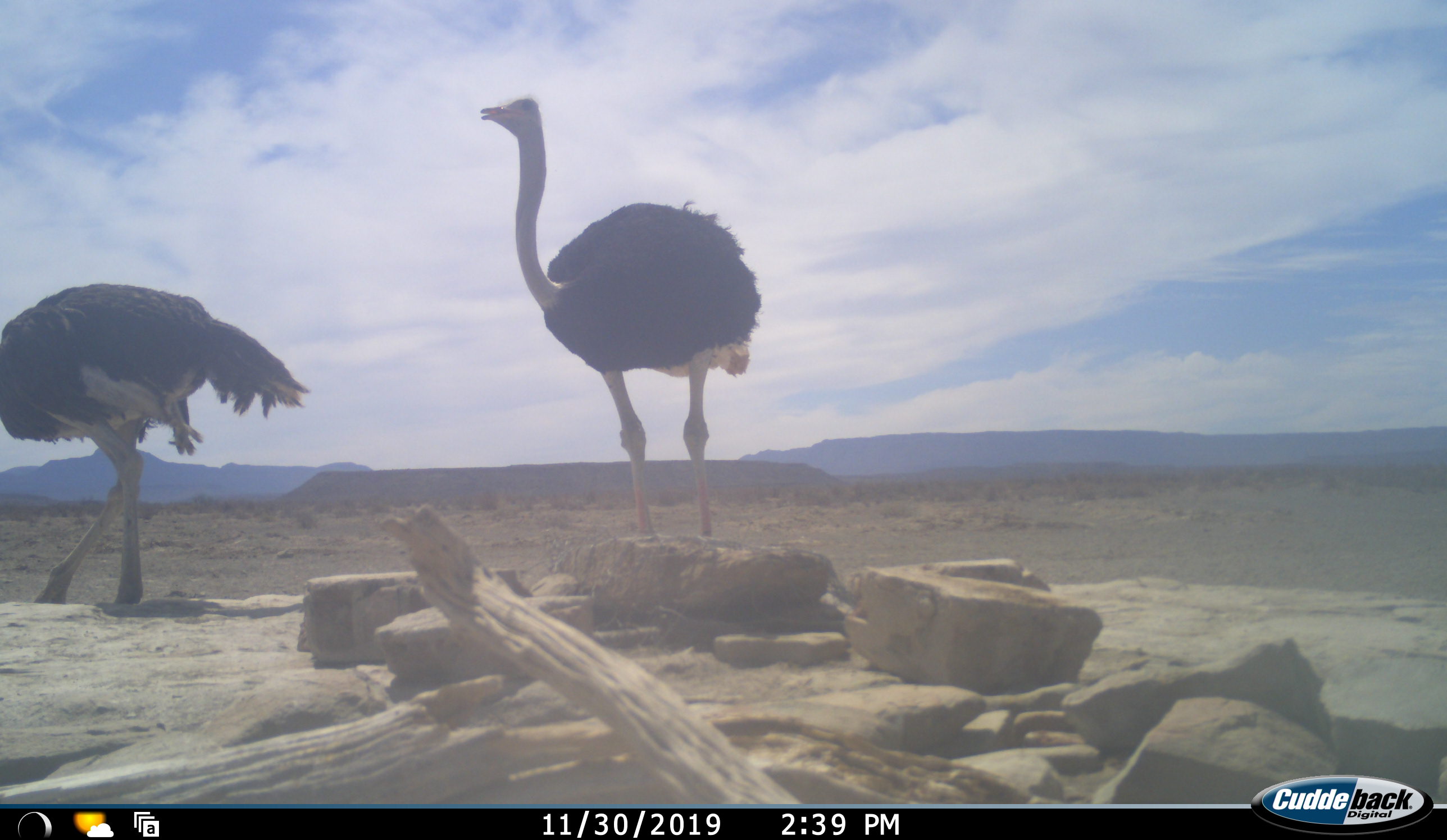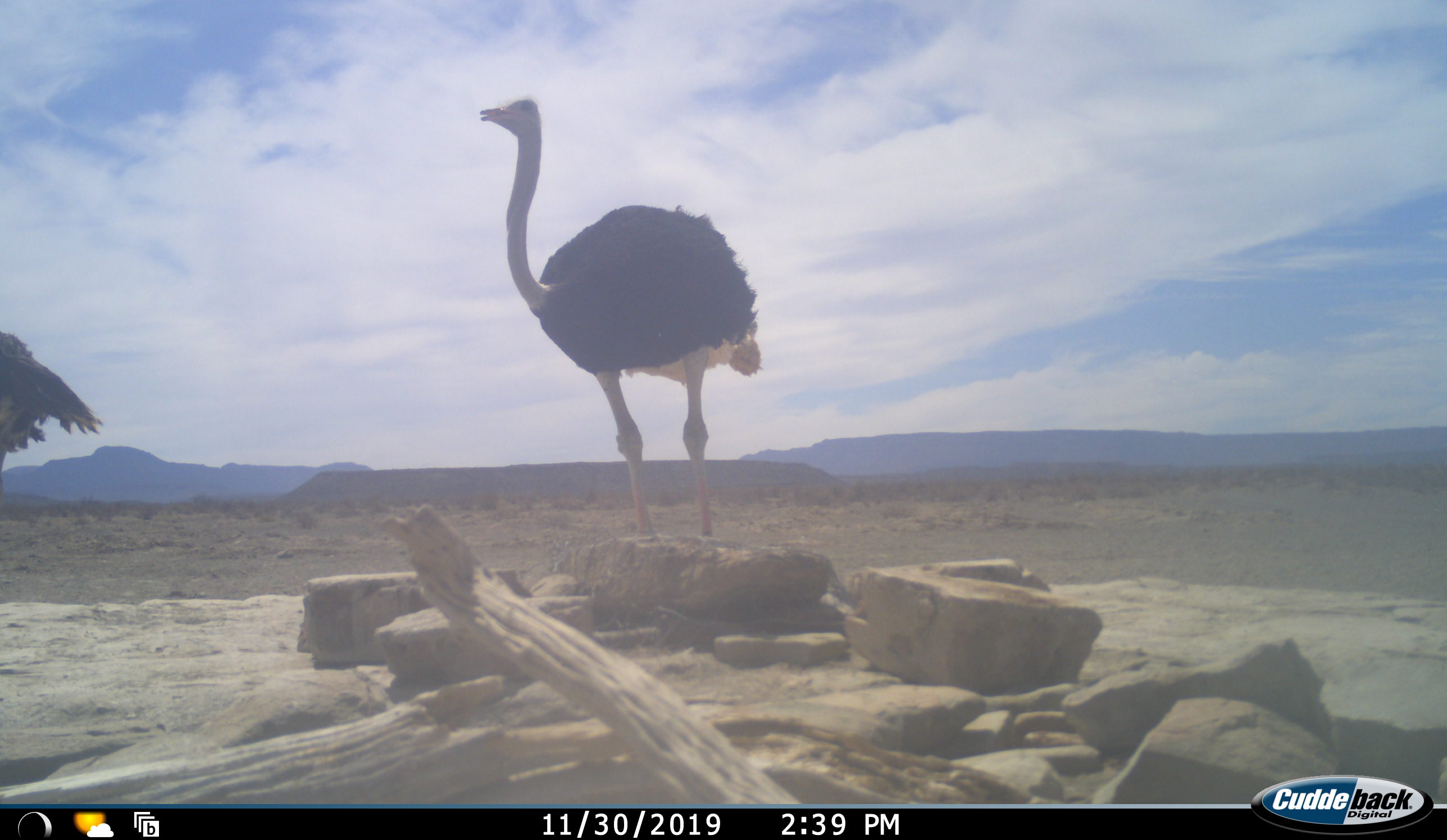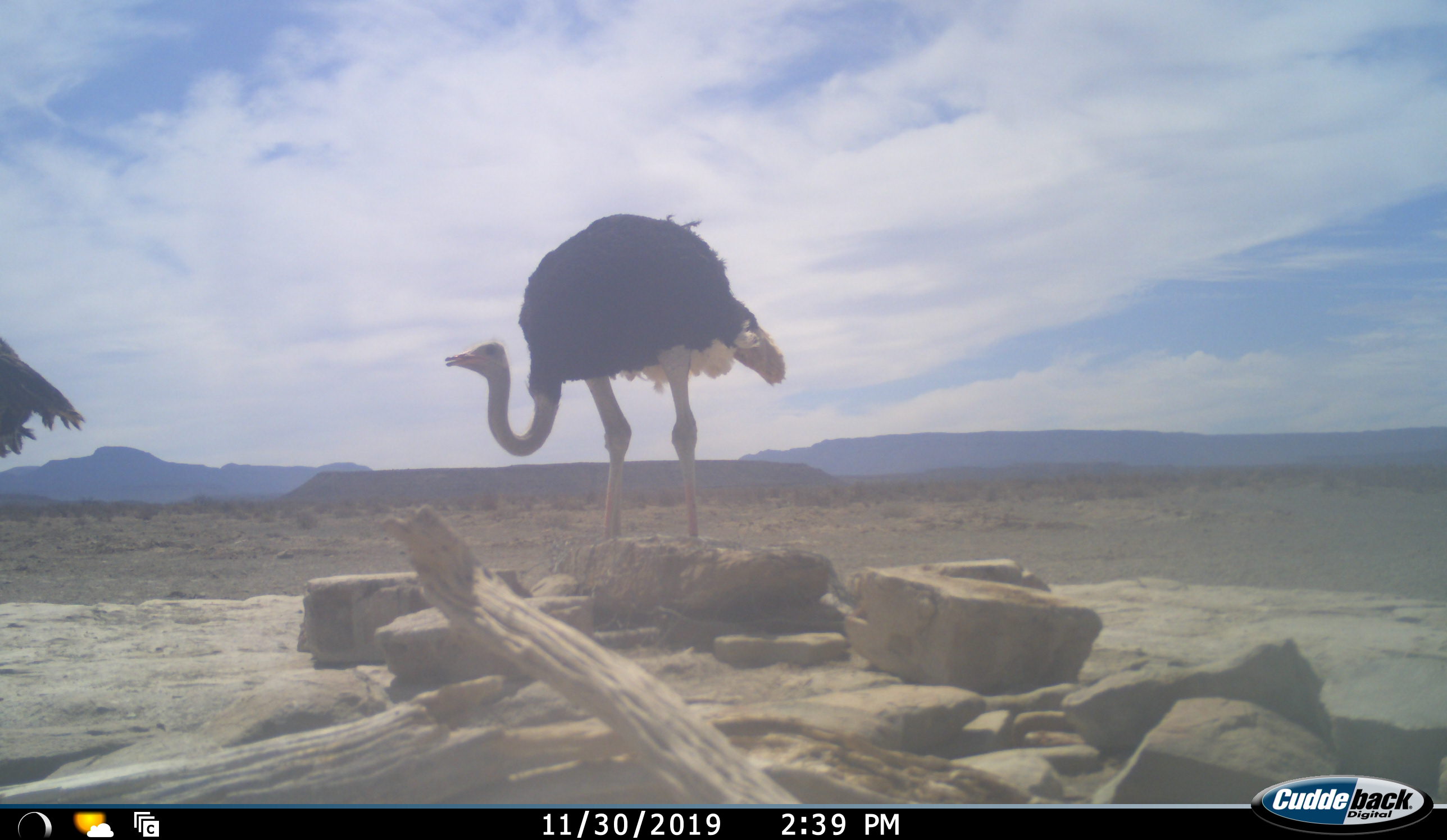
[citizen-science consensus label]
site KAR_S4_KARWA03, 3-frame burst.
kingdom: Animalia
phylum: Chordata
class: Aves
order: Struthioniformes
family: Struthionidae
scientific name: Struthionidae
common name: ostrich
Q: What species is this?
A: Ostrich (Struthionidae).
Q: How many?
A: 2.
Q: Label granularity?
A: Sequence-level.